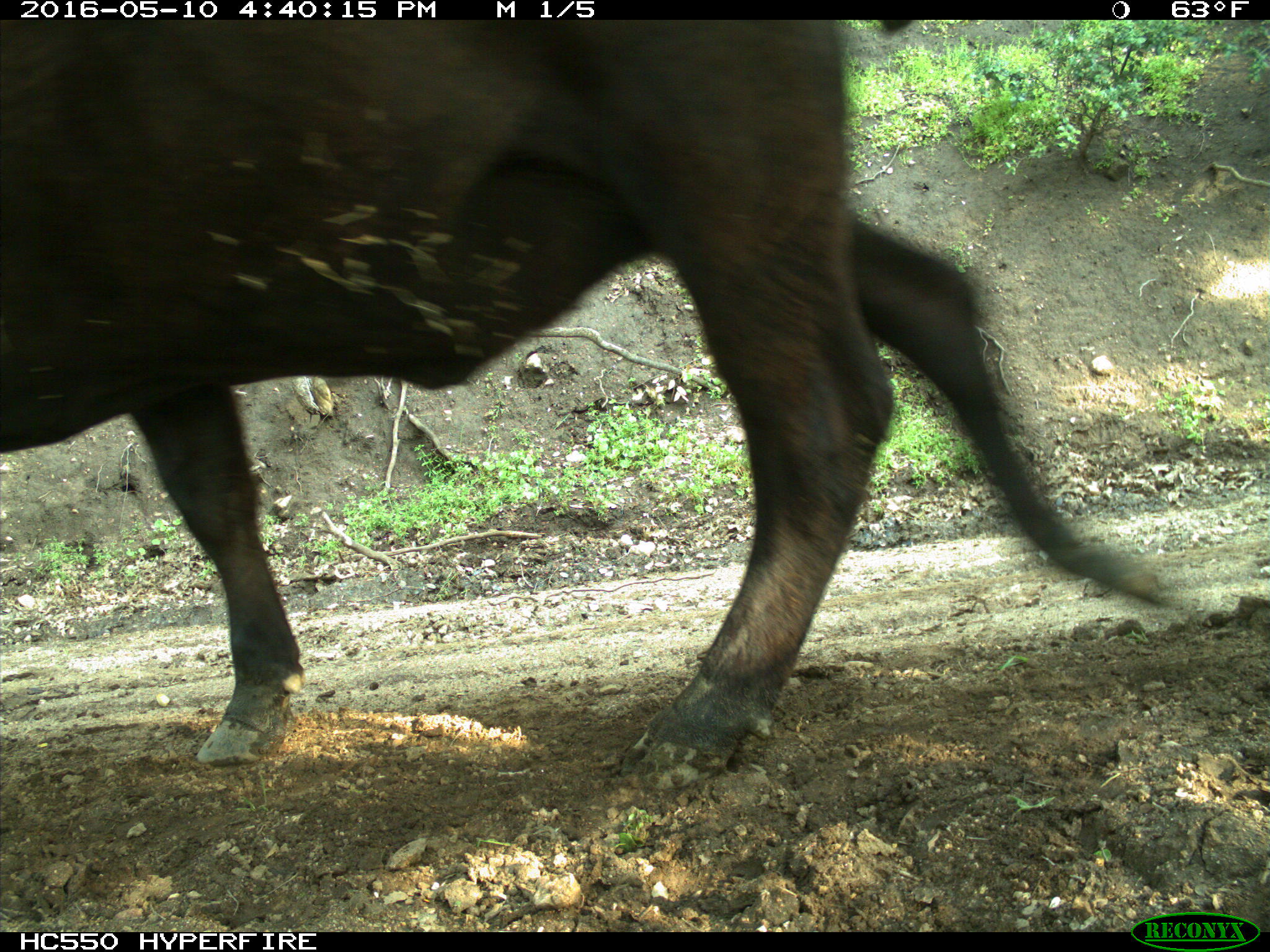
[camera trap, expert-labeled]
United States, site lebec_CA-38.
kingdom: Animalia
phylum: Chordata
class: Mammalia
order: Artiodactyla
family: Bovidae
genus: Bos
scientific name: Bos taurus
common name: domestic cow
Bos taurus (domestic cow).